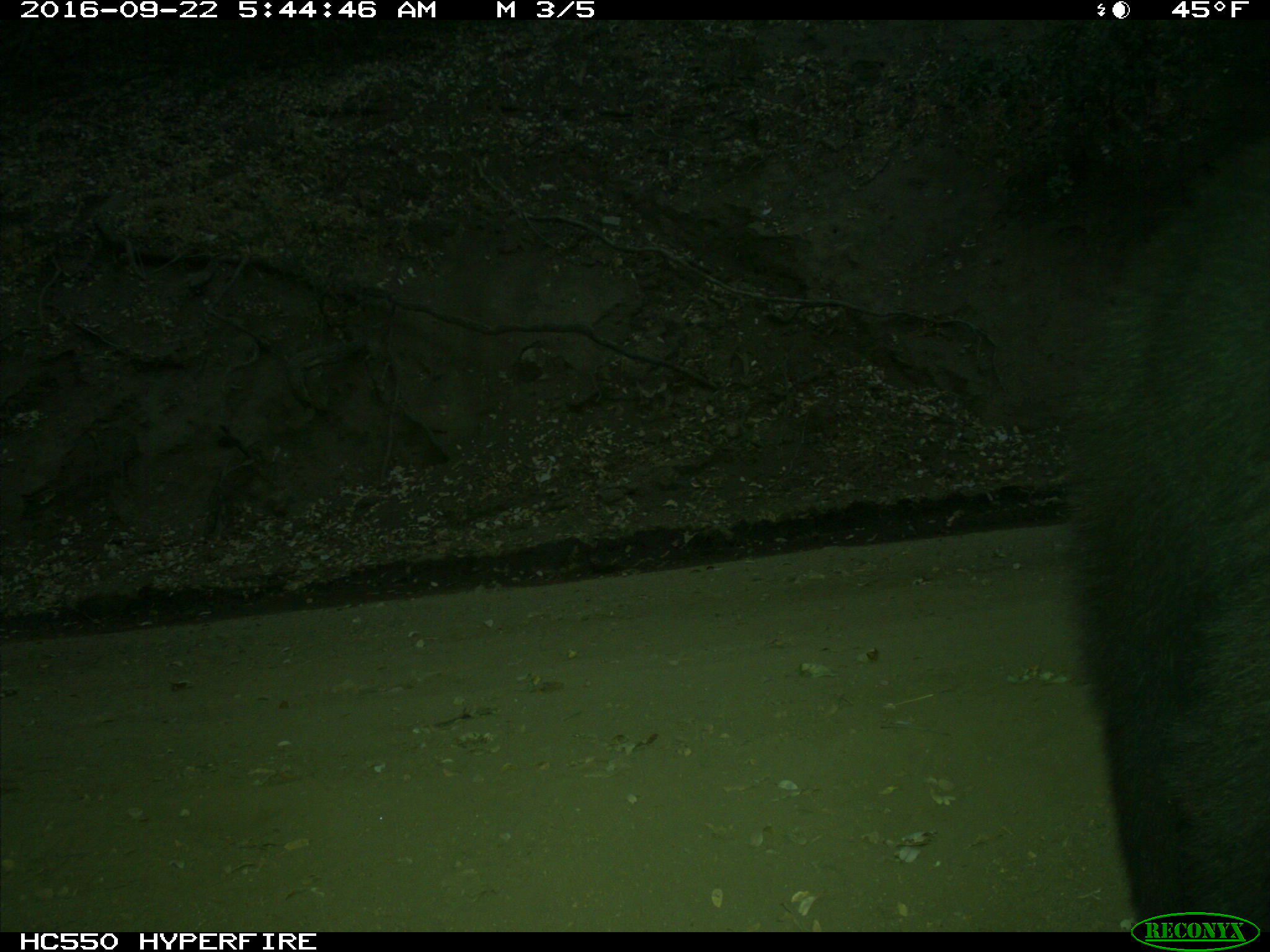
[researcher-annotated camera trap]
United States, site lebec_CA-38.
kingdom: Animalia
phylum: Chordata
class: Mammalia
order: Carnivora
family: Ursidae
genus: Ursus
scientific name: Ursus americanus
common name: american black bear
Ursus americanus (american black bear).